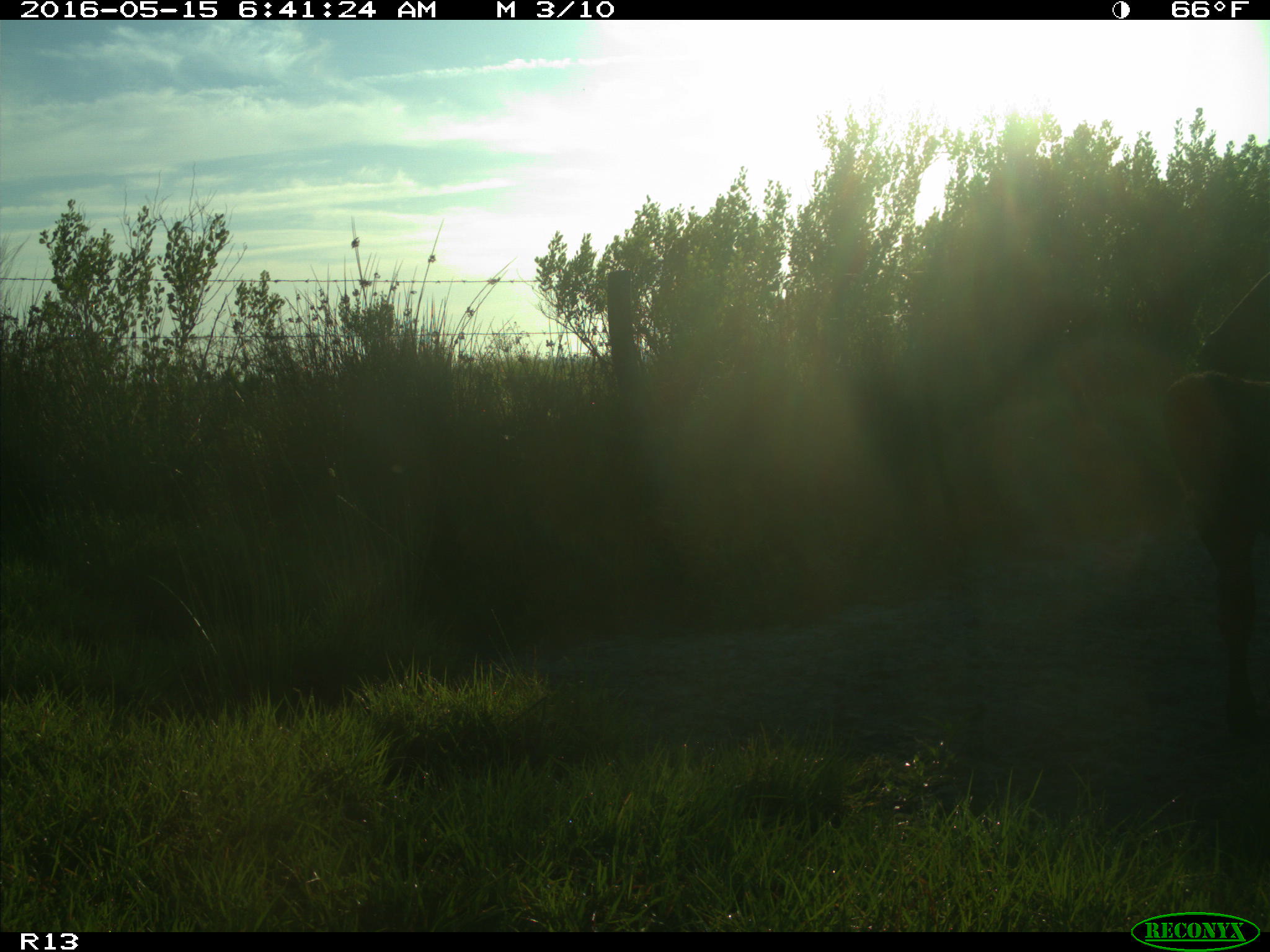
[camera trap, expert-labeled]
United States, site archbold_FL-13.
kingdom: Animalia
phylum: Chordata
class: Mammalia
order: Artiodactyla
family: Bovidae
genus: Bos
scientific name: Bos taurus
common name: domestic cow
Bos taurus (domestic cow).